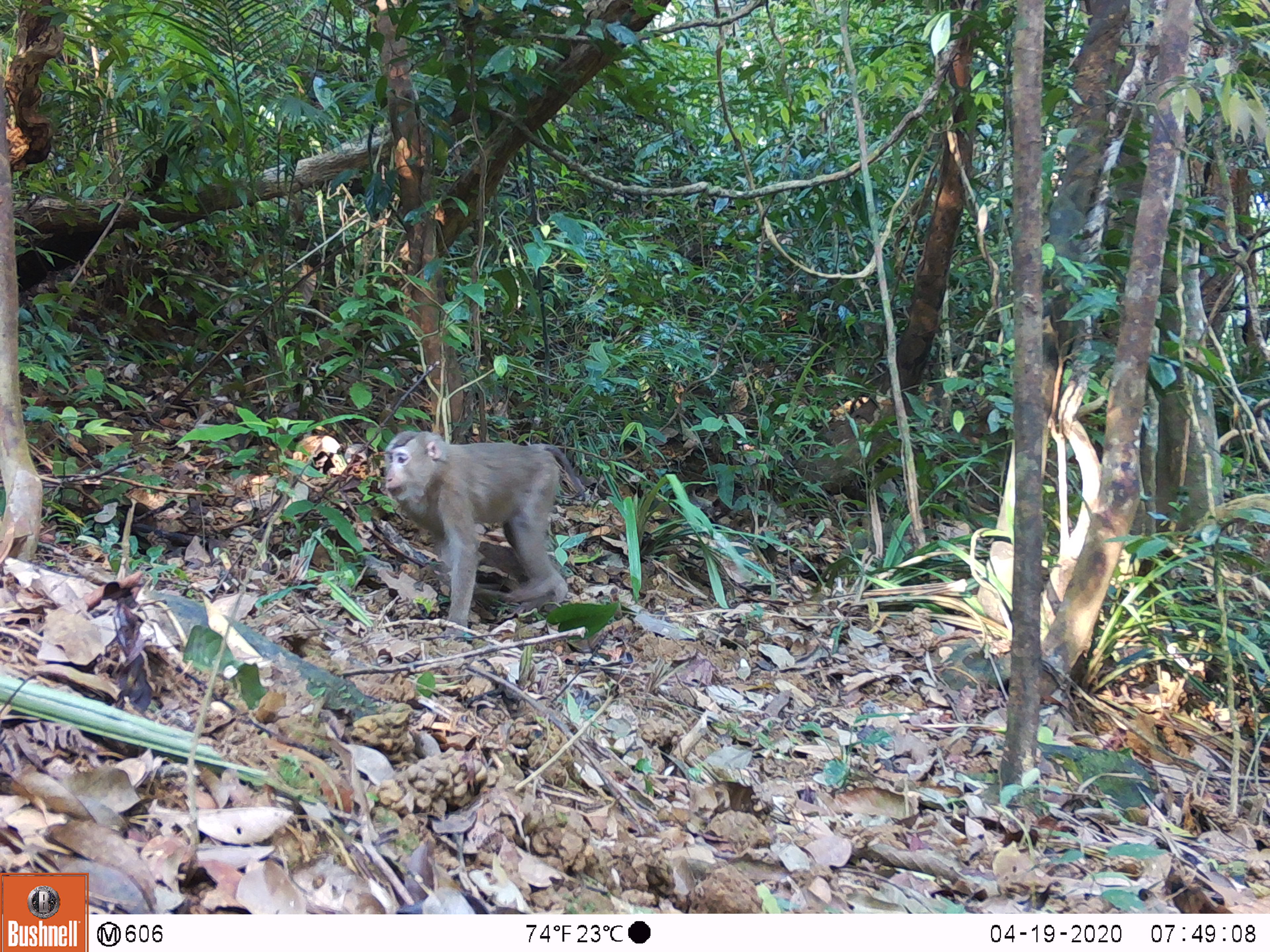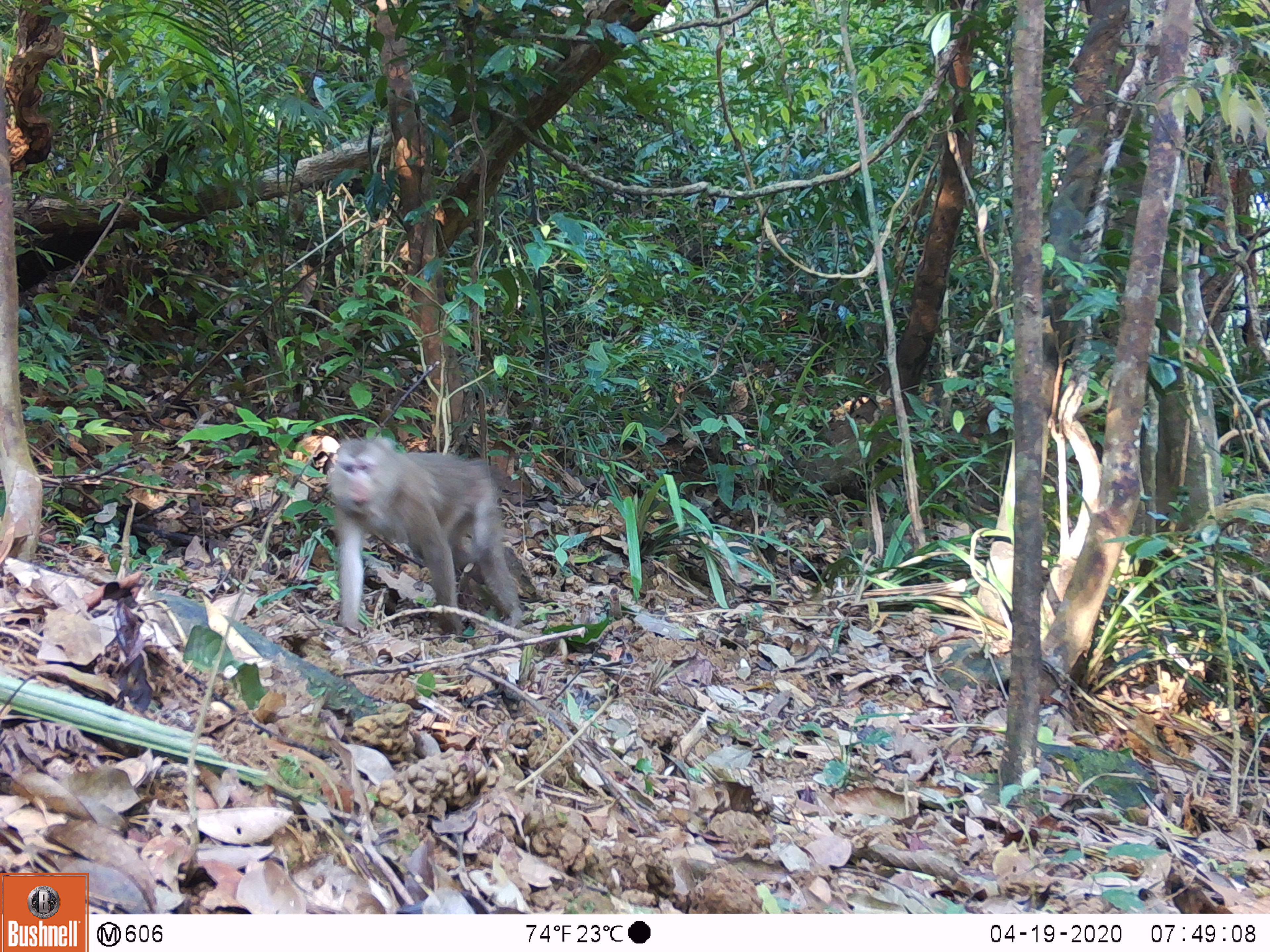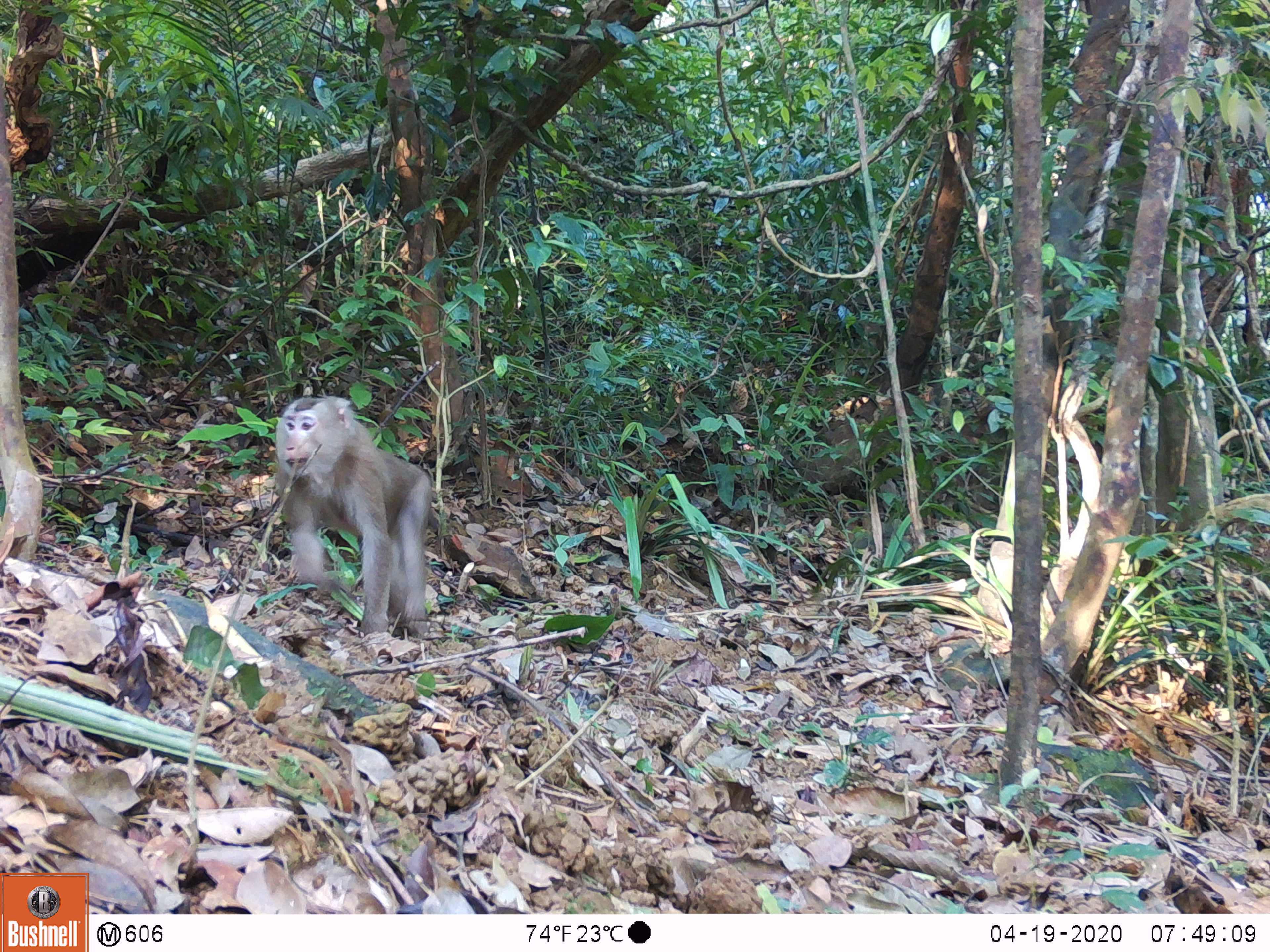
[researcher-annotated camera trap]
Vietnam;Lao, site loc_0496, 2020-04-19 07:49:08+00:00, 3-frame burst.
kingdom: Animalia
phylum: Chordata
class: Mammalia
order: Primates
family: Cercopithecidae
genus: Macaca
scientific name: Macaca nemestrina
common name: pig-tailed macaque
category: pig tailed macaque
Pig tailed macaque (pig-tailed macaque) (Macaca nemestrina). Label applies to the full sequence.